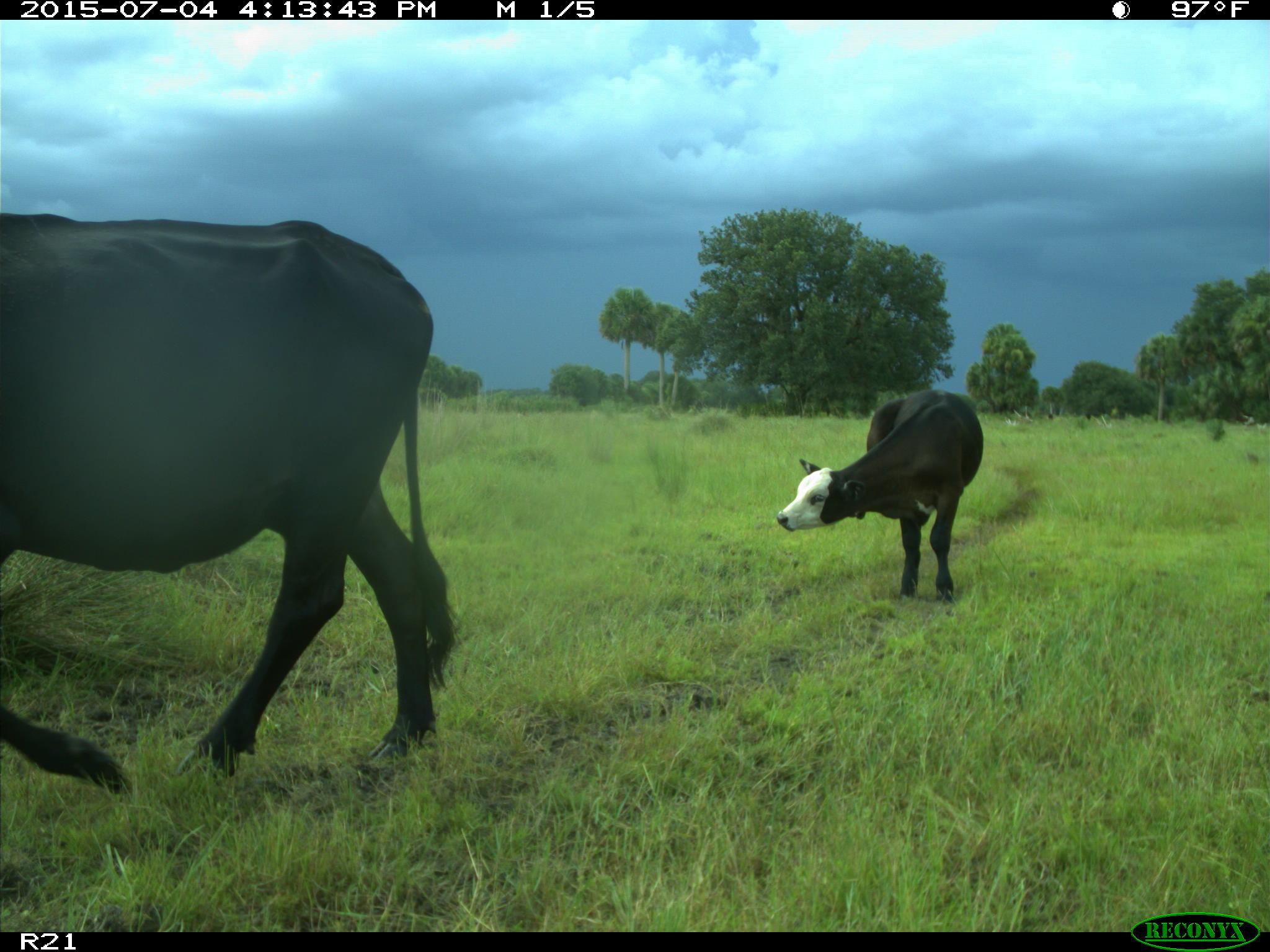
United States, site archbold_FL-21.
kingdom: Animalia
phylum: Chordata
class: Mammalia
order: Artiodactyla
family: Bovidae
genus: Bos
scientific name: Bos taurus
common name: domestic cow